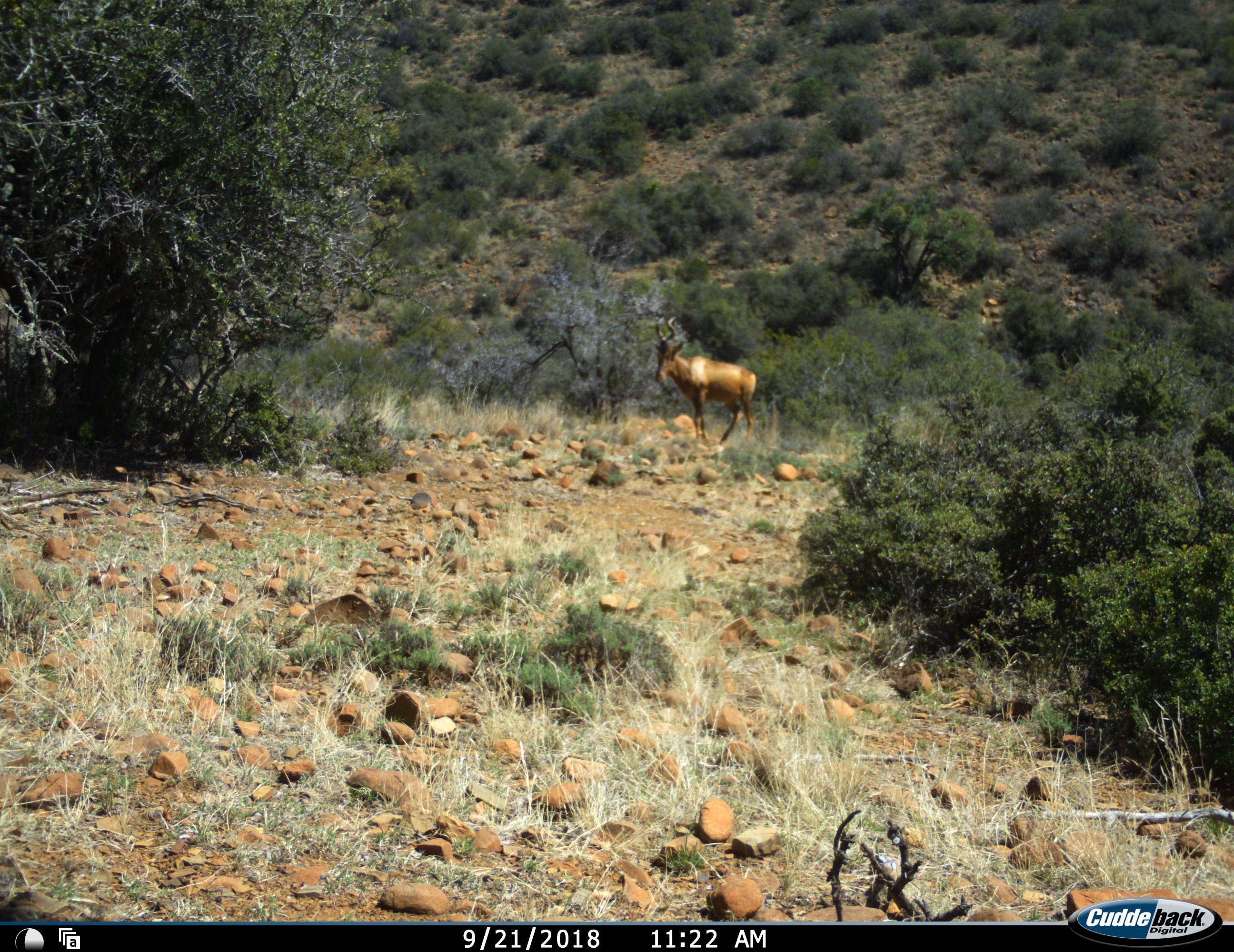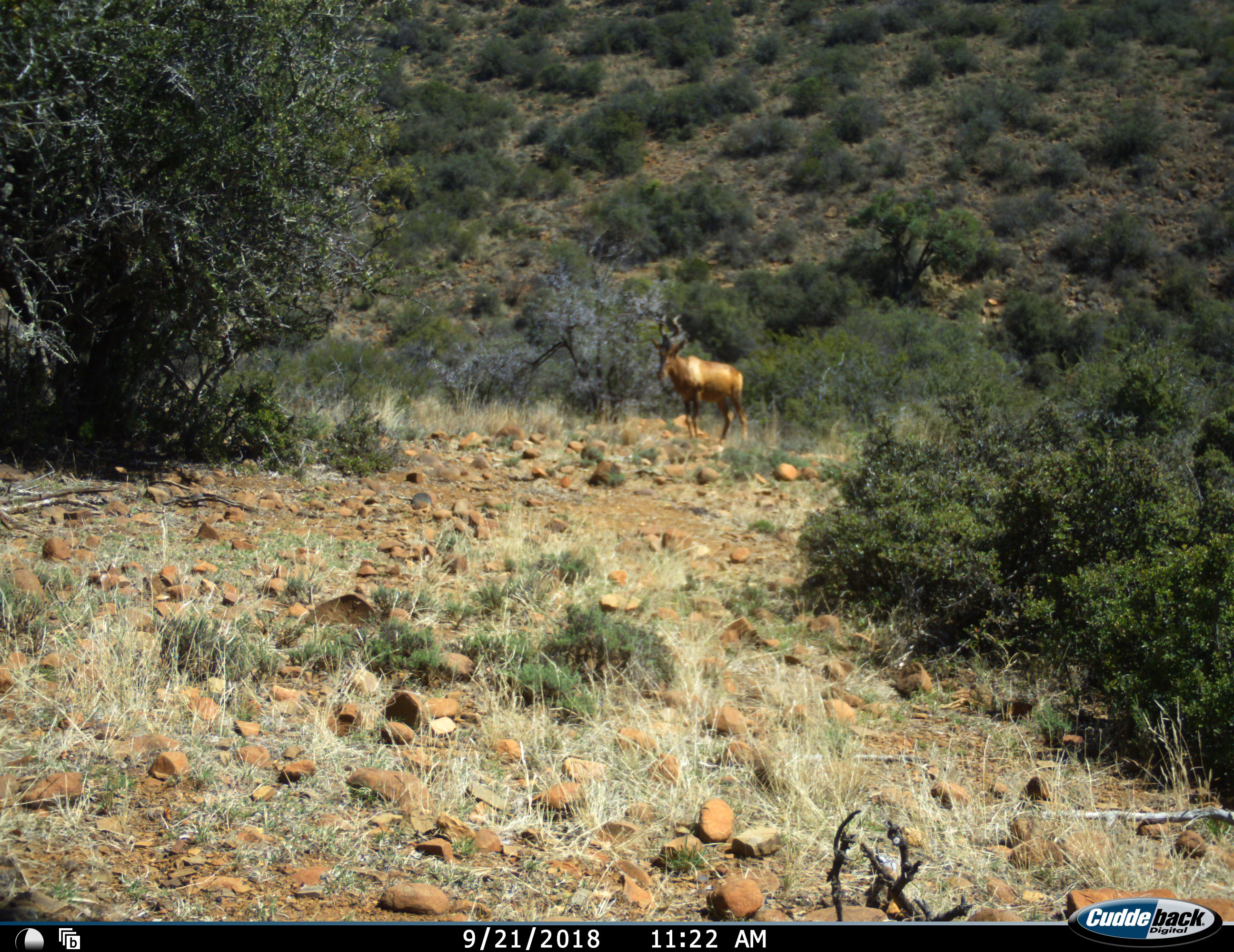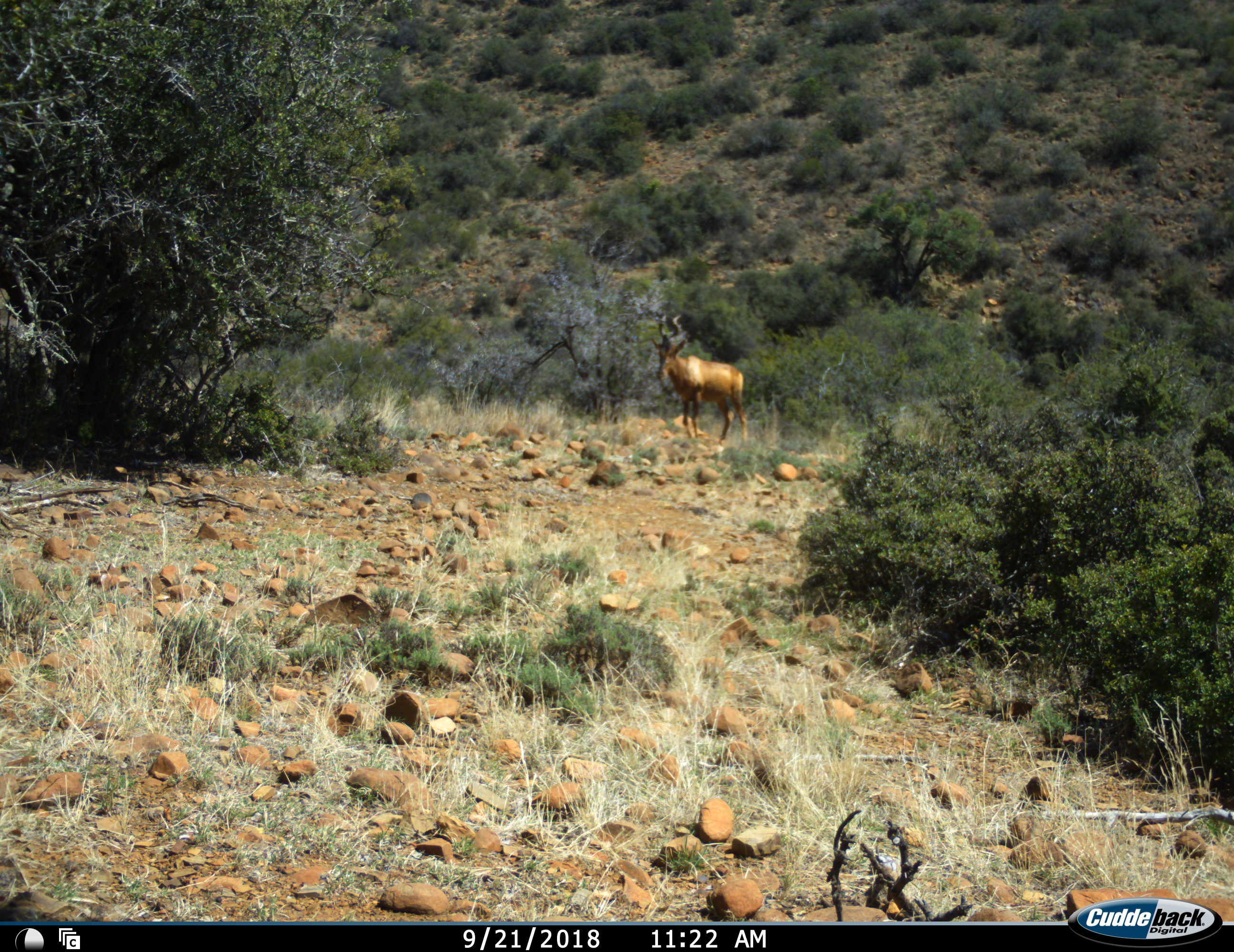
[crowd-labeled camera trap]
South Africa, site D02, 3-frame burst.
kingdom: Animalia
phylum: Chordata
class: Mammalia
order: Artiodactyla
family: Bovidae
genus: Alcelaphus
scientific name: Alcelaphus buselaphus caama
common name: red hartebeest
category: hartebeestred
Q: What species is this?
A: Hartebeestred (red hartebeest) (Alcelaphus buselaphus caama).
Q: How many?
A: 1.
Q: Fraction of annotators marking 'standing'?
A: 88%.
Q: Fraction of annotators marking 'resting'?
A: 0%.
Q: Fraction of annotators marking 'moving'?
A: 12%.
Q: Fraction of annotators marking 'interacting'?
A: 0%.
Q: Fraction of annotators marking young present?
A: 0%.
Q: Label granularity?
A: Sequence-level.